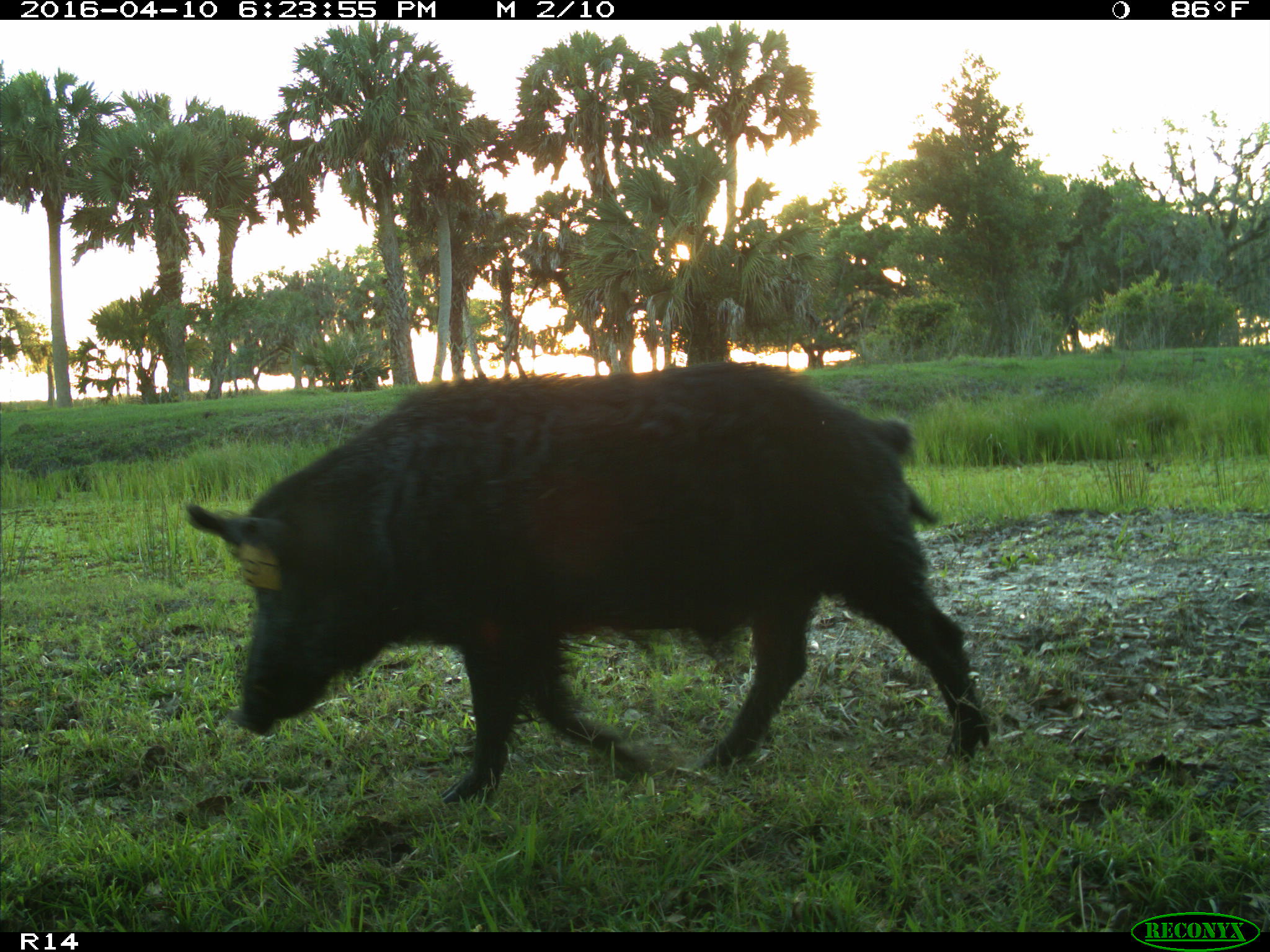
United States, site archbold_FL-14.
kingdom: Animalia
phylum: Chordata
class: Mammalia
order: Artiodactyla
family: Suidae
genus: Sus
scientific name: Sus scrofa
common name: wild boar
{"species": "Sus scrofa (wild boar)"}